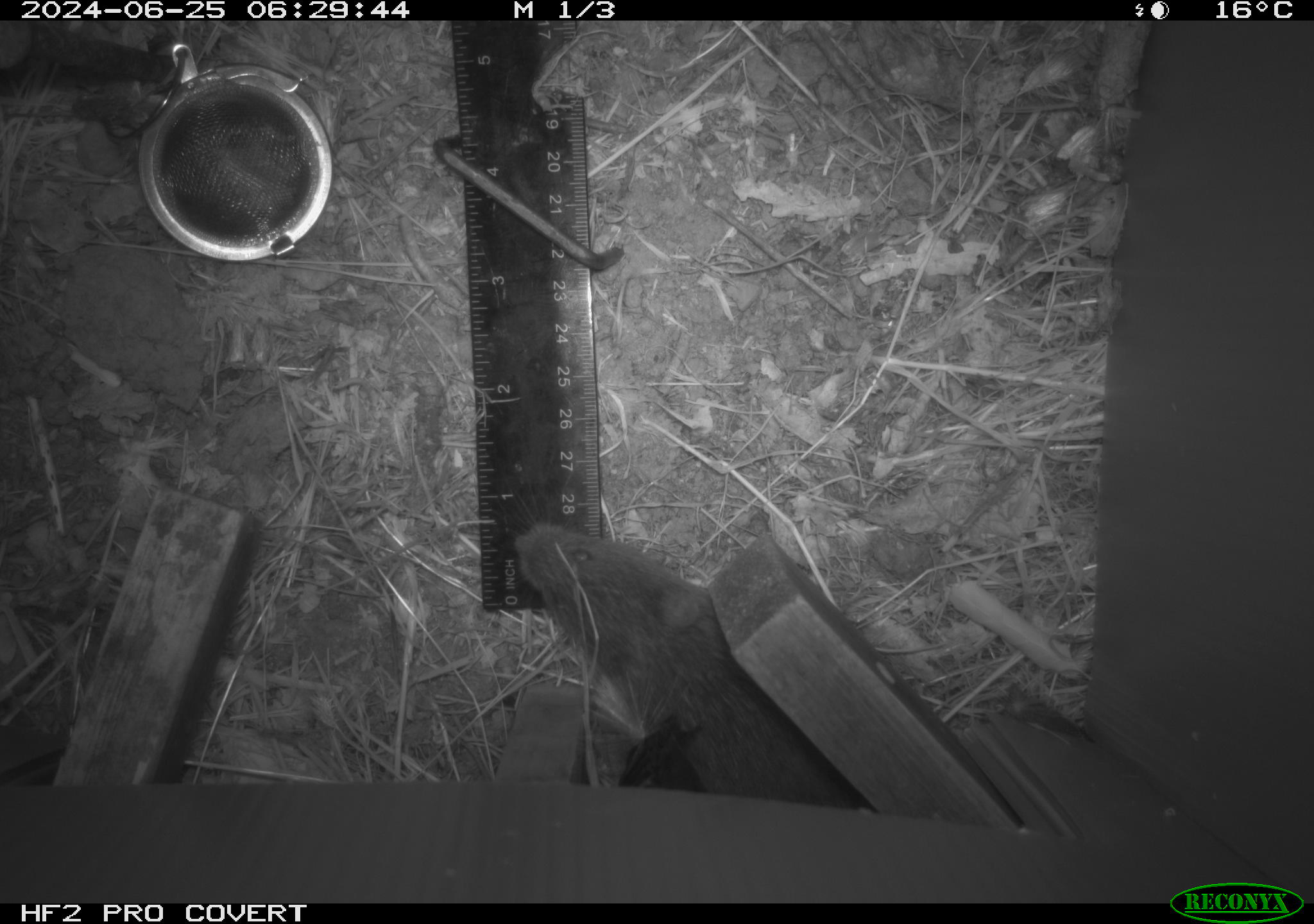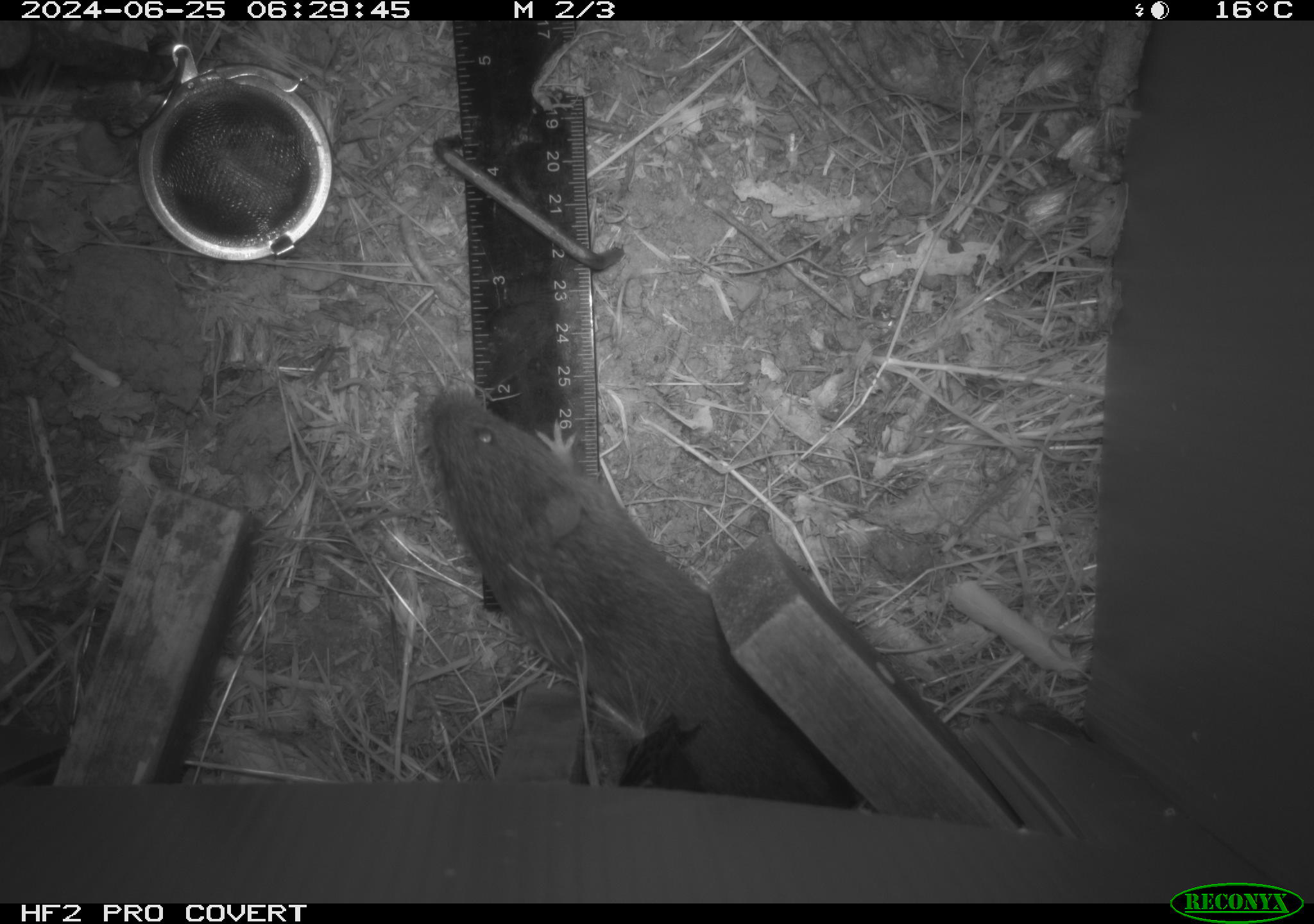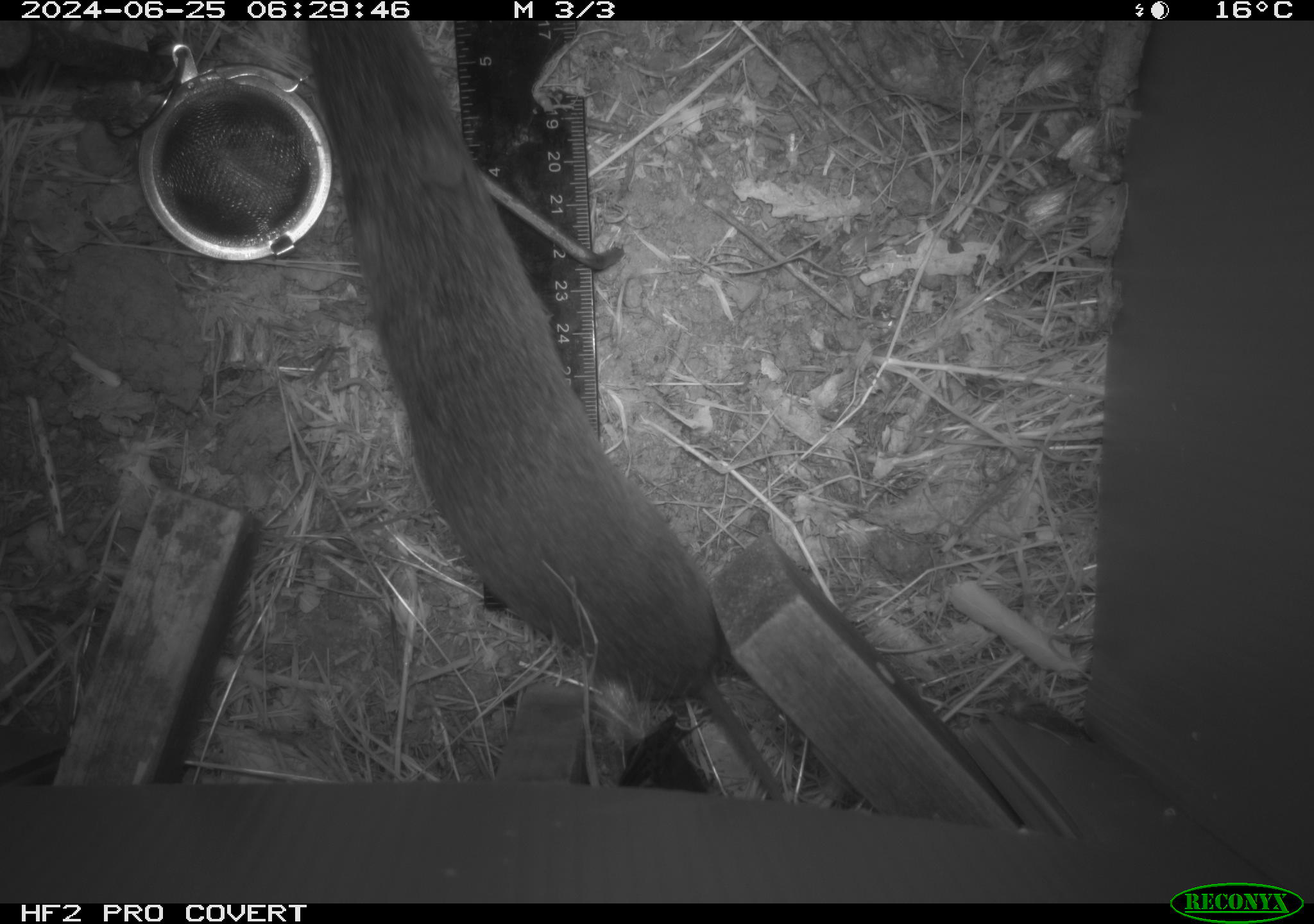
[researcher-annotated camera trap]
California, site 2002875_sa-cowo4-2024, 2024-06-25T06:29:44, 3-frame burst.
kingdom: Animalia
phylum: Chordata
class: Mammalia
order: Rodentia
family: Cricetidae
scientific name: Arvicolinae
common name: voles, lemmings, and muskrats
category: arvicolinae subfamily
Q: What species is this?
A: Arvicolinae subfamily (voles, lemmings, and muskrats) (Arvicolinae).